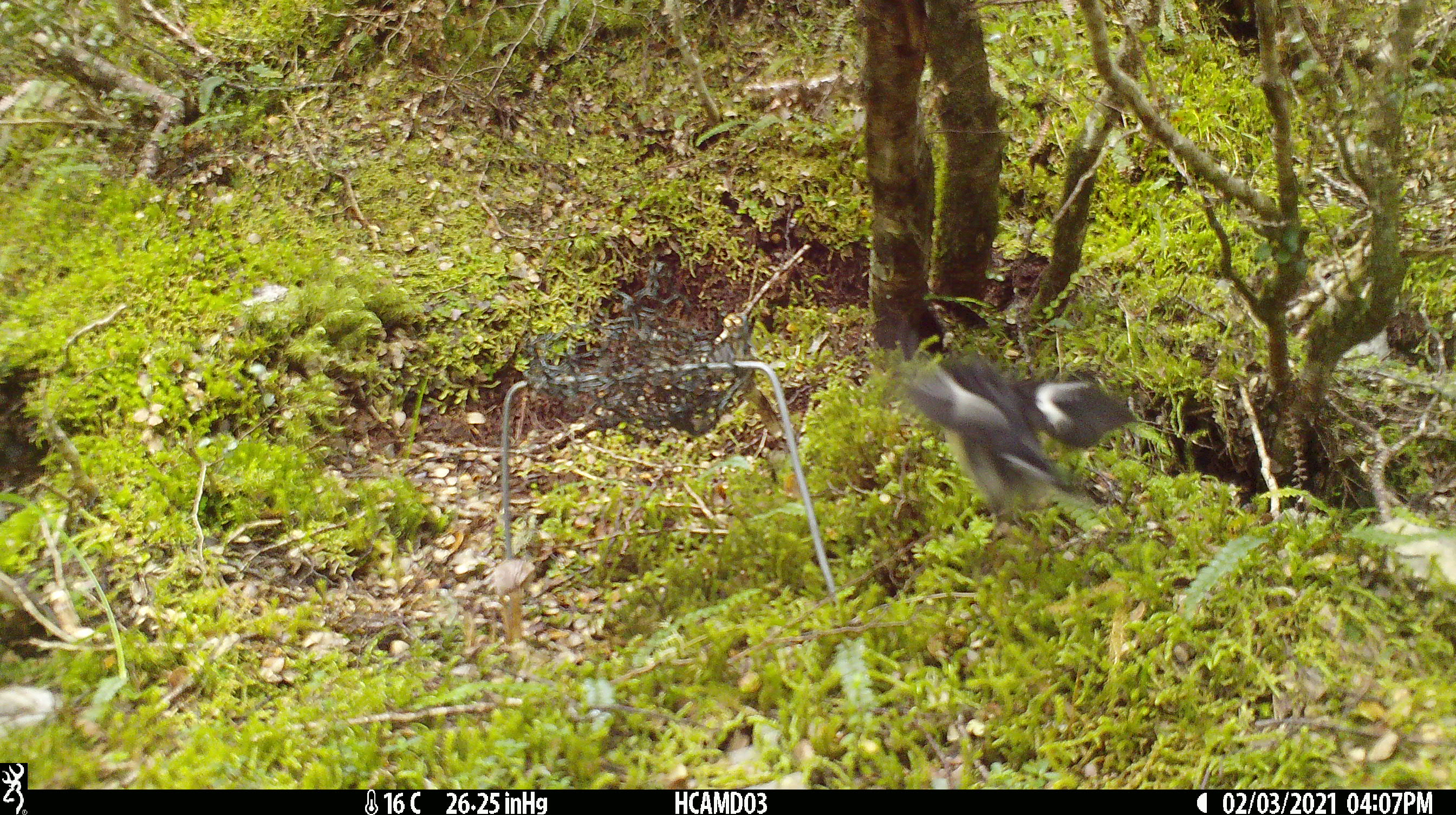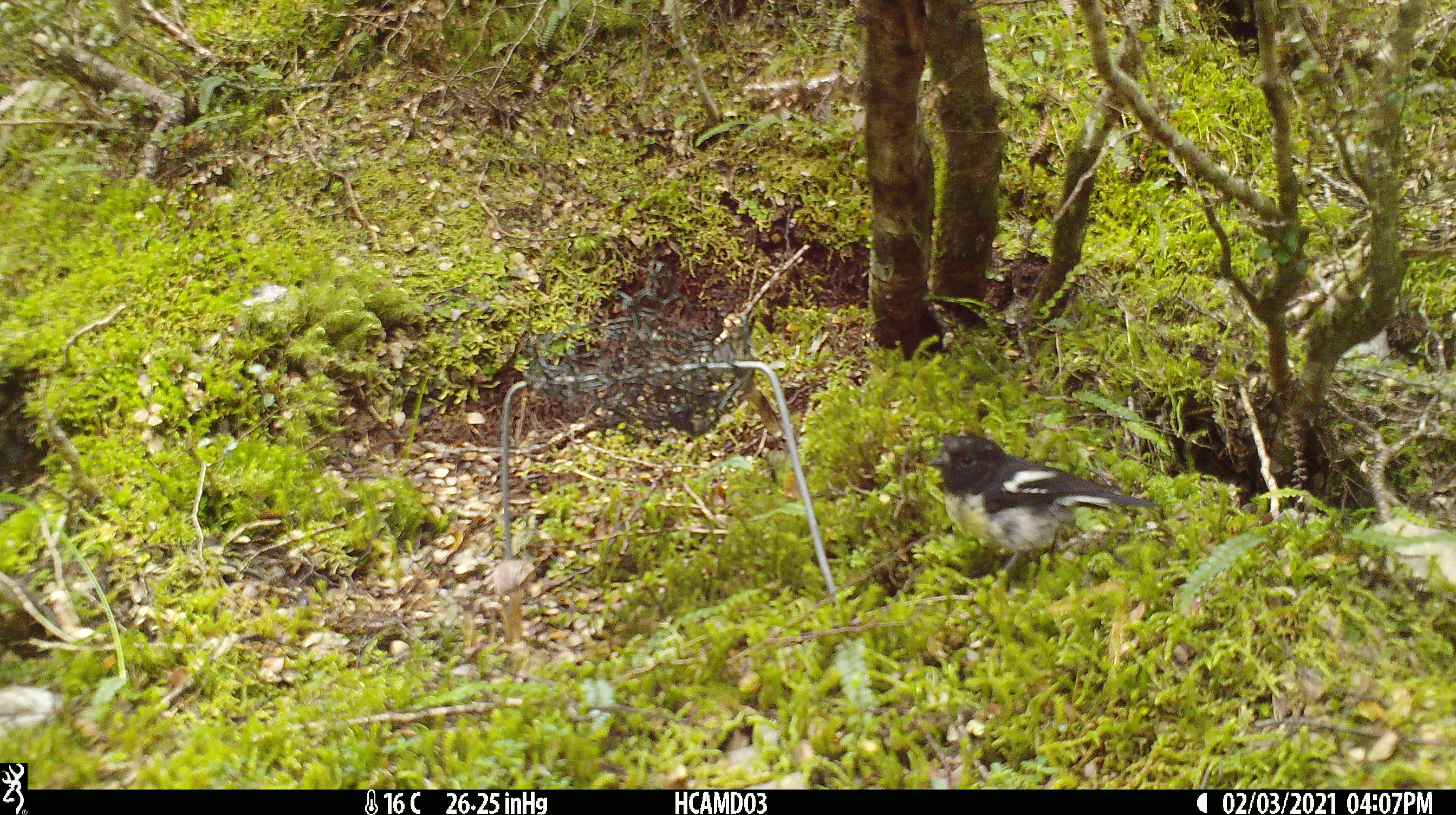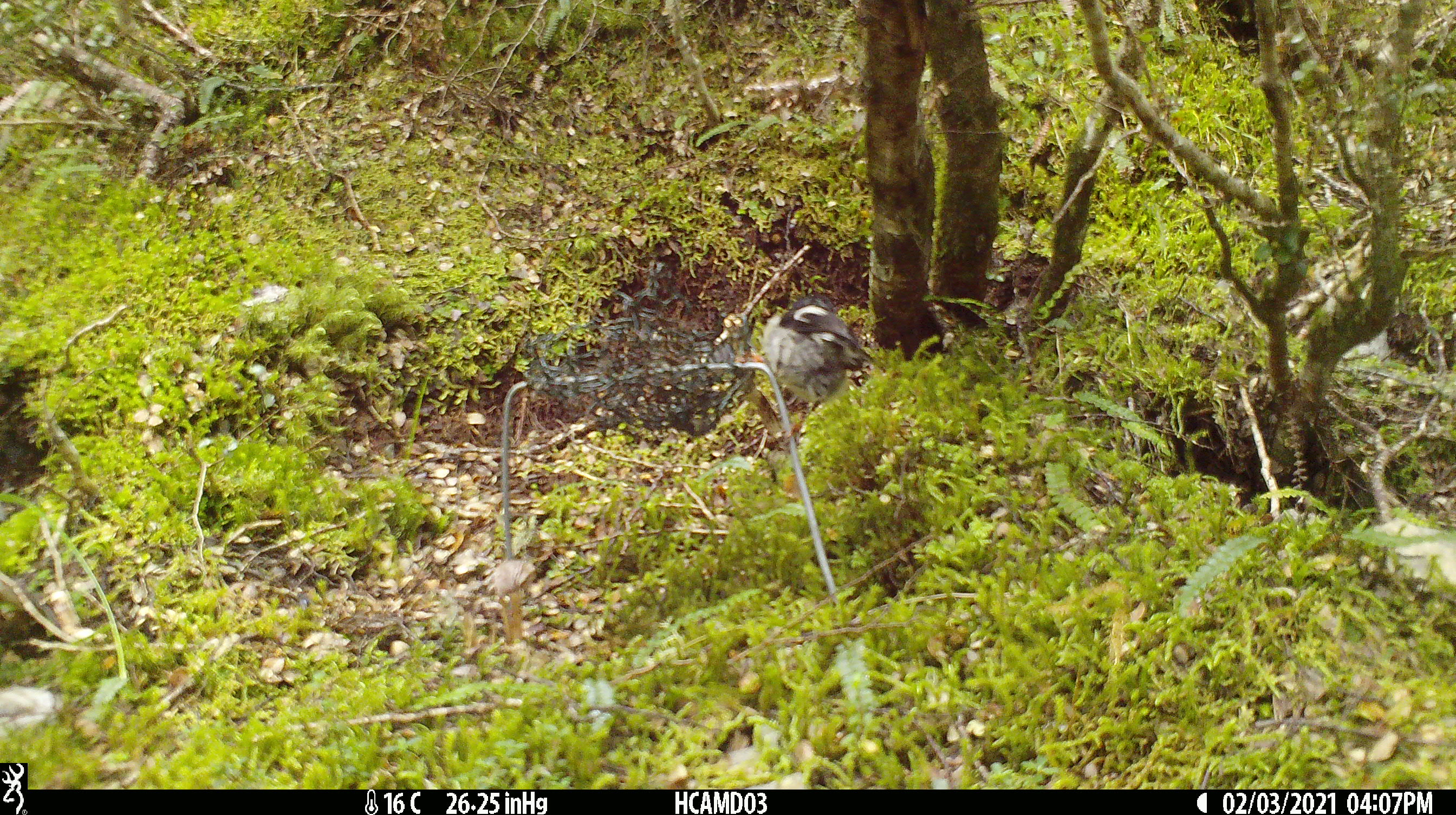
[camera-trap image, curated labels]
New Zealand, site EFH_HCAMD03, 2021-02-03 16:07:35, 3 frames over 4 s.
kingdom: Animalia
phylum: Chordata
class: Aves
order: Passeriformes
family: Petroicidae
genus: Petroica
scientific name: Petroica macrocephala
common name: tomtit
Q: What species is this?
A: Tomtit (Petroica macrocephala).